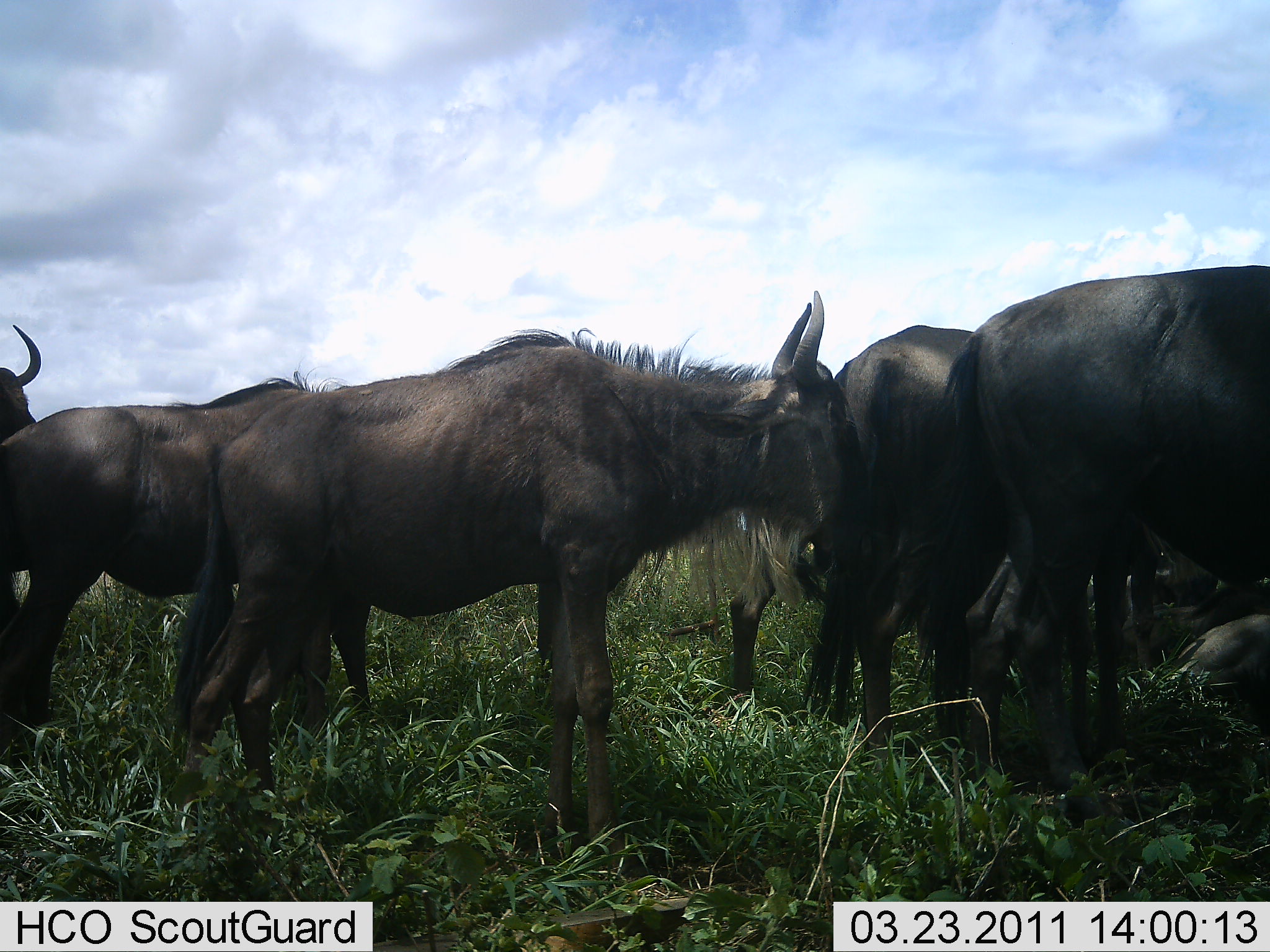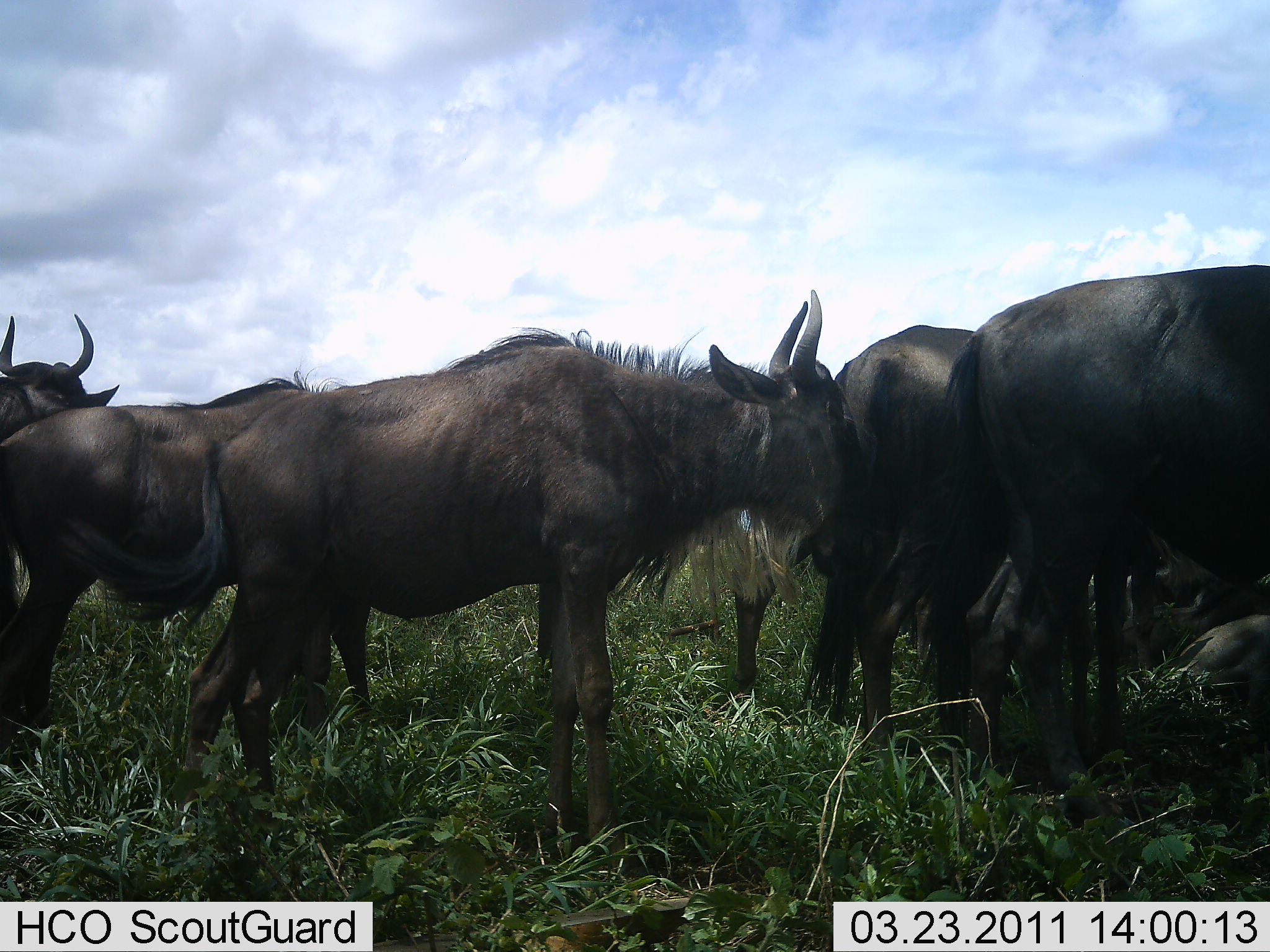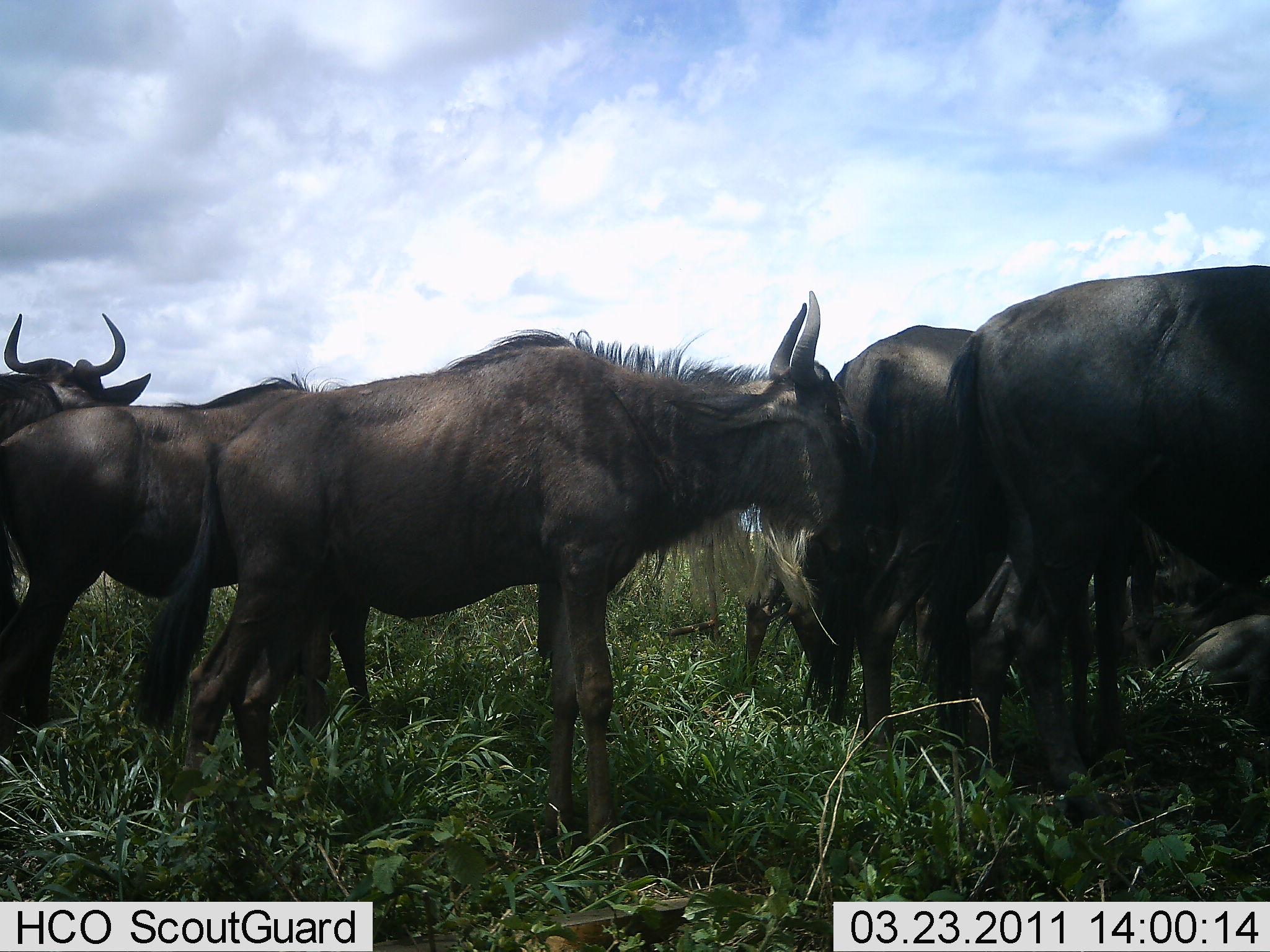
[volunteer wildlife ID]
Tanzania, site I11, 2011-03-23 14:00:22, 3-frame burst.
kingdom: Animalia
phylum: Chordata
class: Mammalia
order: Artiodactyla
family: Bovidae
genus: Connochaetes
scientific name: Connochaetes taurinus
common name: blue wildebeest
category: wildebeest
Wildebeest (blue wildebeest) (Connochaetes taurinus), count 7. Behavior (volunteer vote fractions): standing 100%, resting 36%, moving 18%, interacting 9%. Young present (vote fraction): 18%. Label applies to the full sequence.